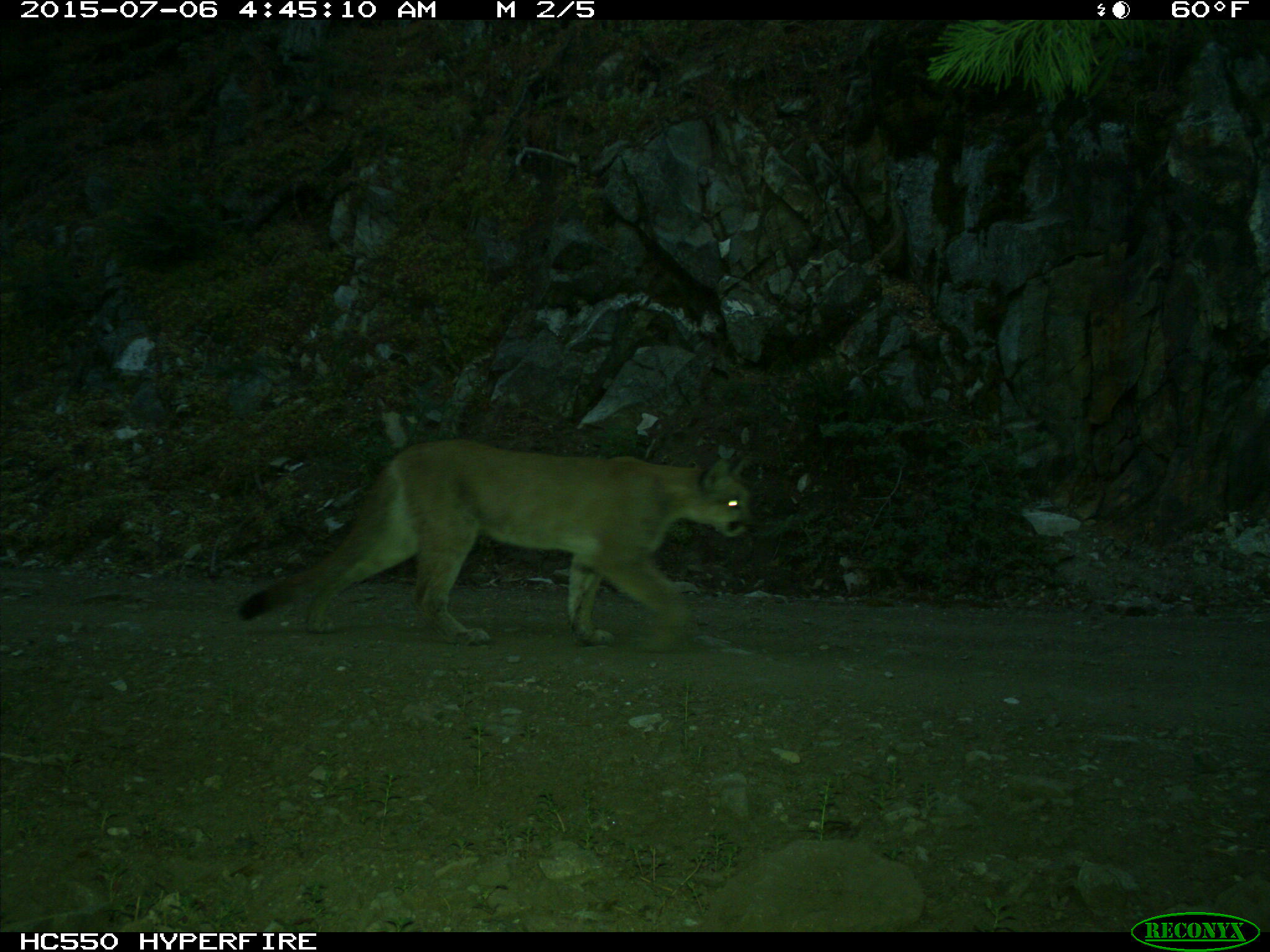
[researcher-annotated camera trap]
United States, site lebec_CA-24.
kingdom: Animalia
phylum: Chordata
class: Mammalia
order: Carnivora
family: Felidae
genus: Puma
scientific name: Puma concolor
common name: mountain lion